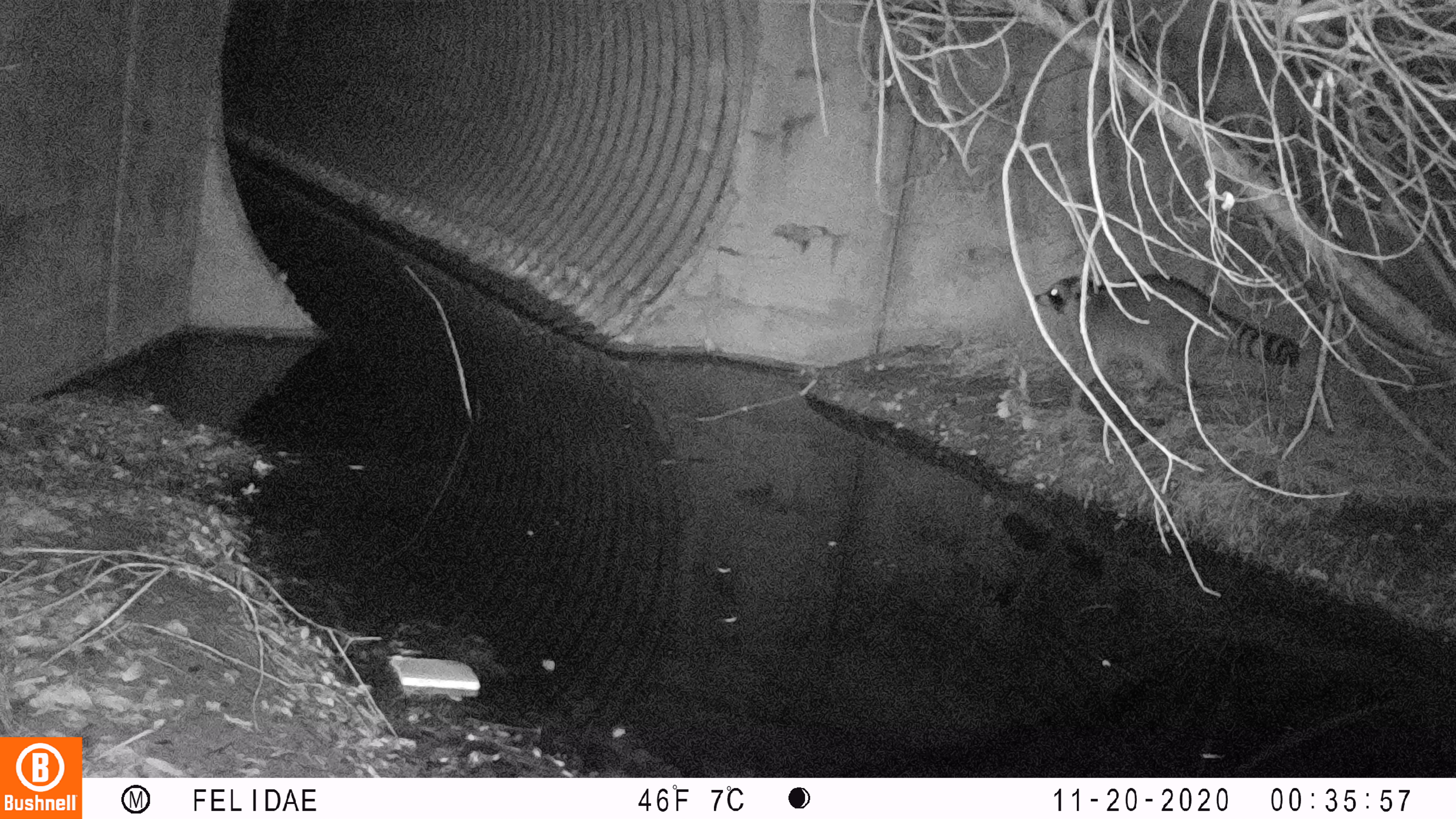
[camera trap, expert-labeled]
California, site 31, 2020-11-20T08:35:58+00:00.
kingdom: Animalia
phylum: Chordata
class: Mammalia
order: Carnivora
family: Procyonidae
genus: Procyon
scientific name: Procyon lotor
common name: raccoon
Raccoon (Procyon lotor).